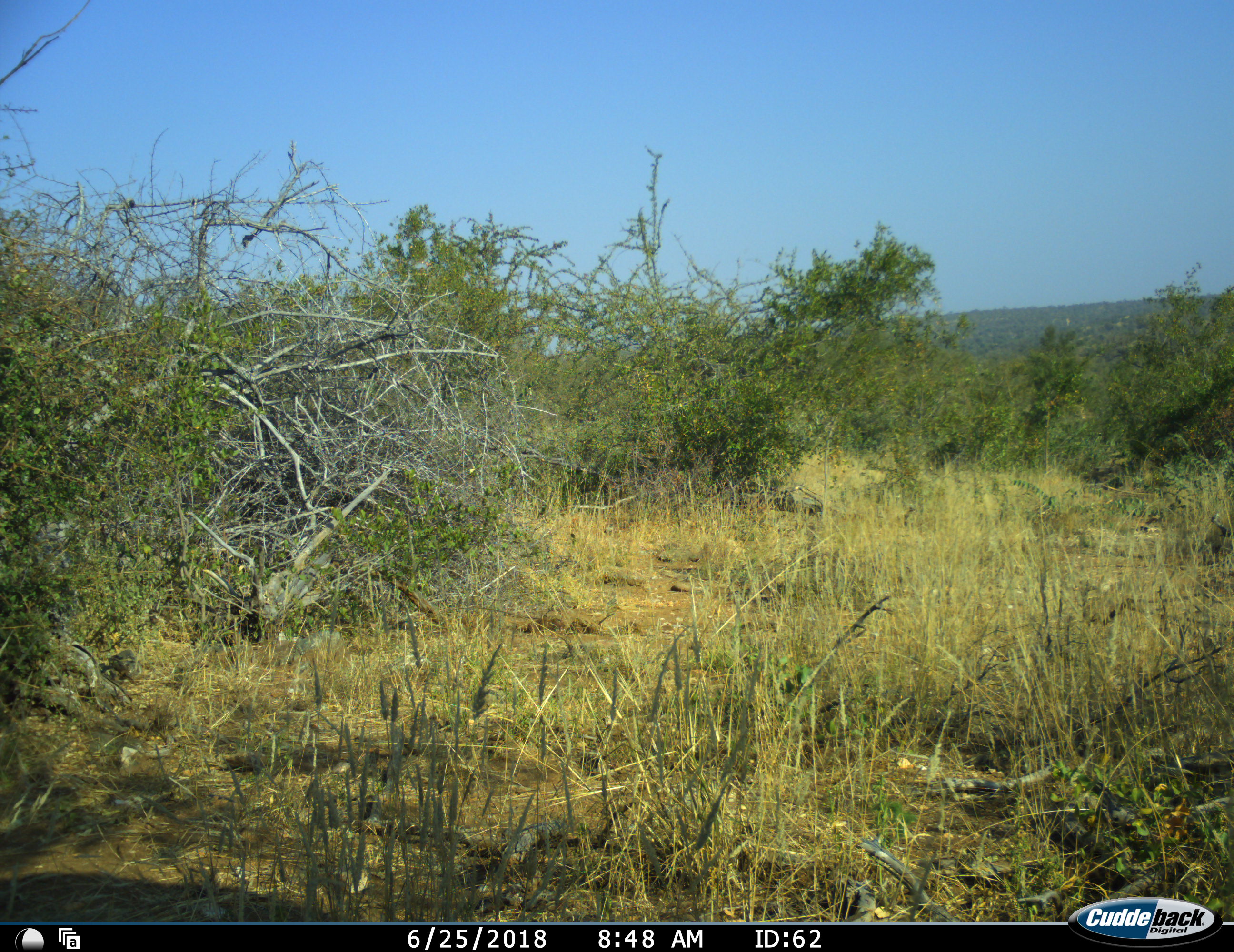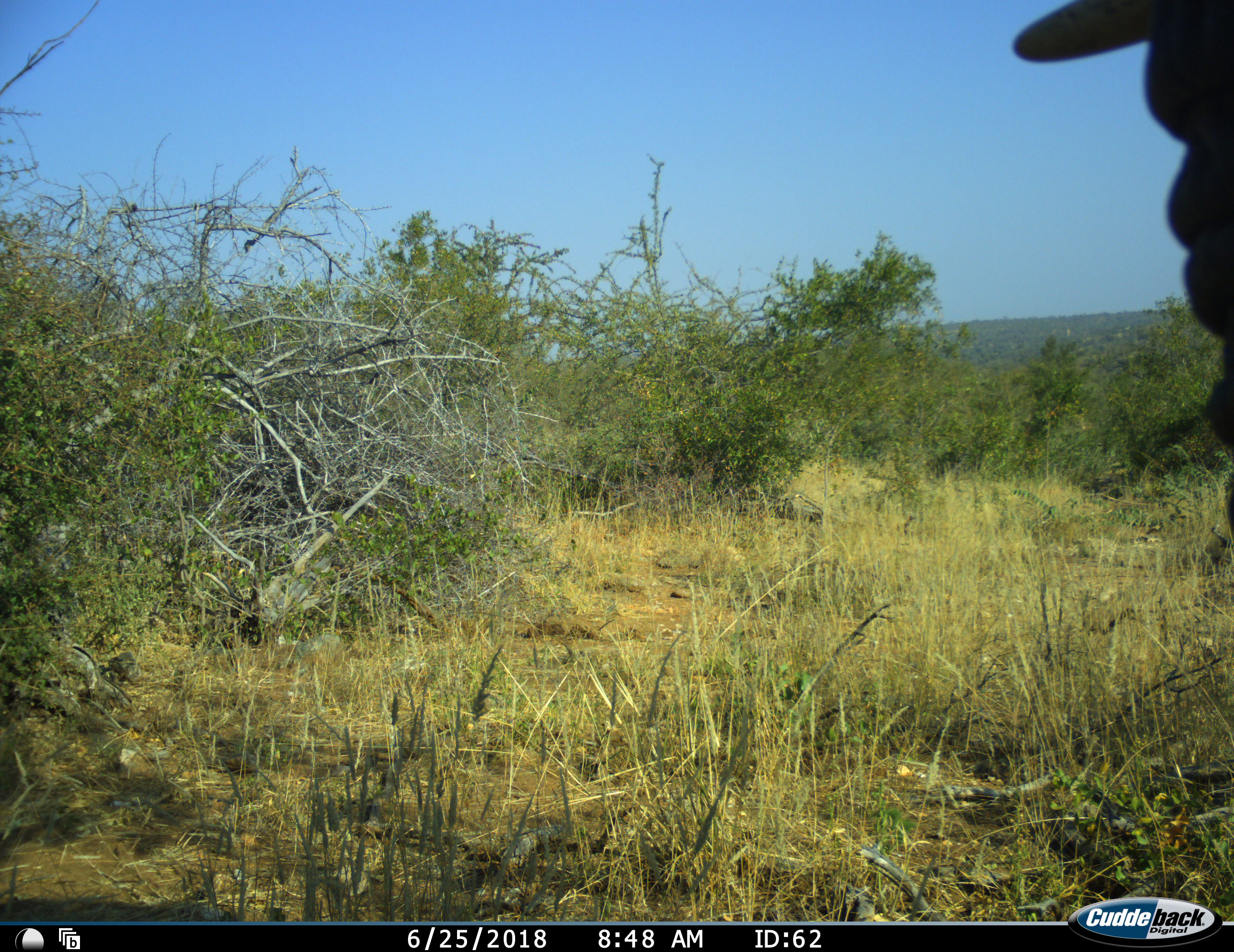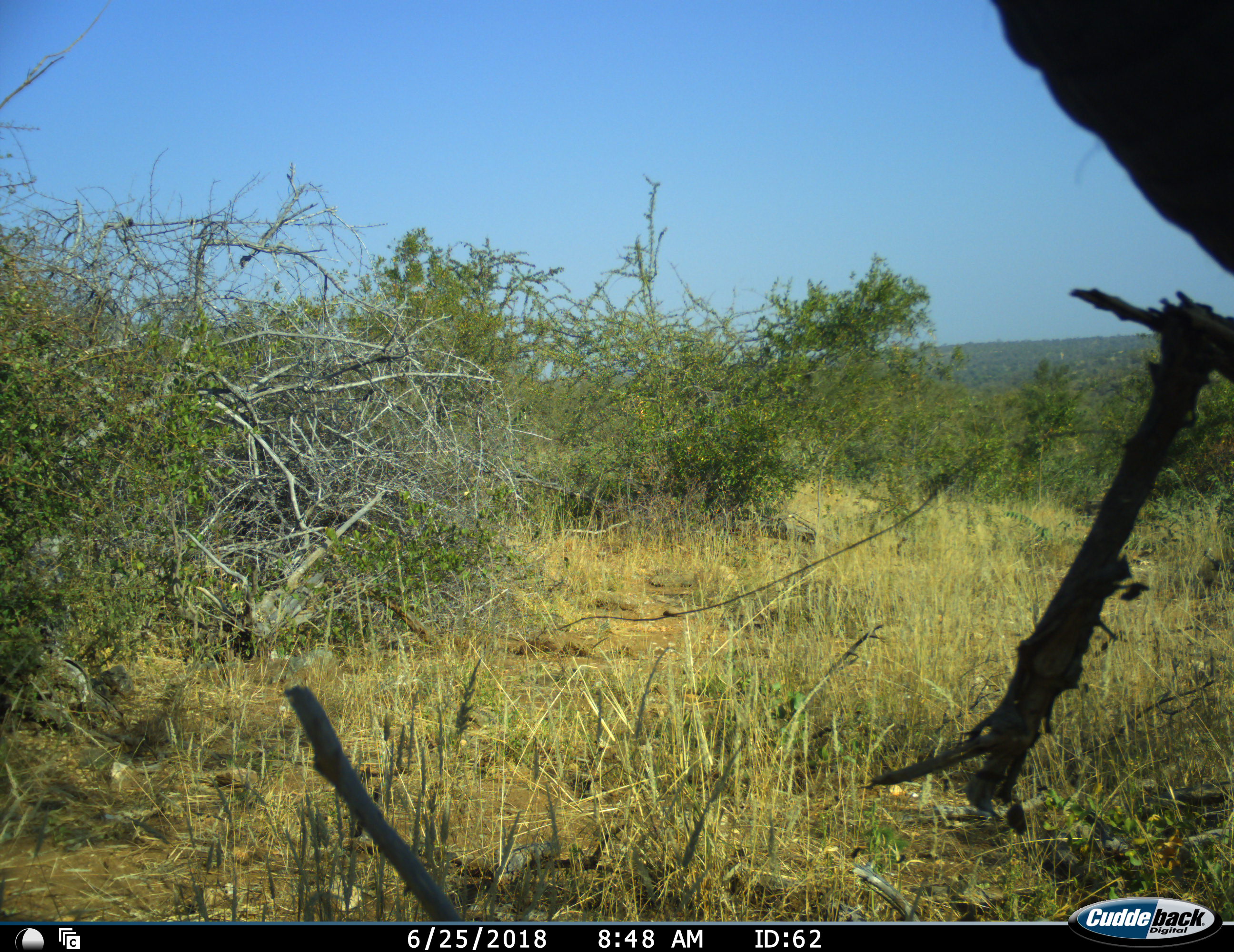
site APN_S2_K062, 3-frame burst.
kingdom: Animalia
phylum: Chordata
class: Mammalia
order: Proboscidea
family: Elephantidae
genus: Loxodonta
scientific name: Loxodonta africana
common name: african bush elephant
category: elephant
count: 1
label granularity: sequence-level